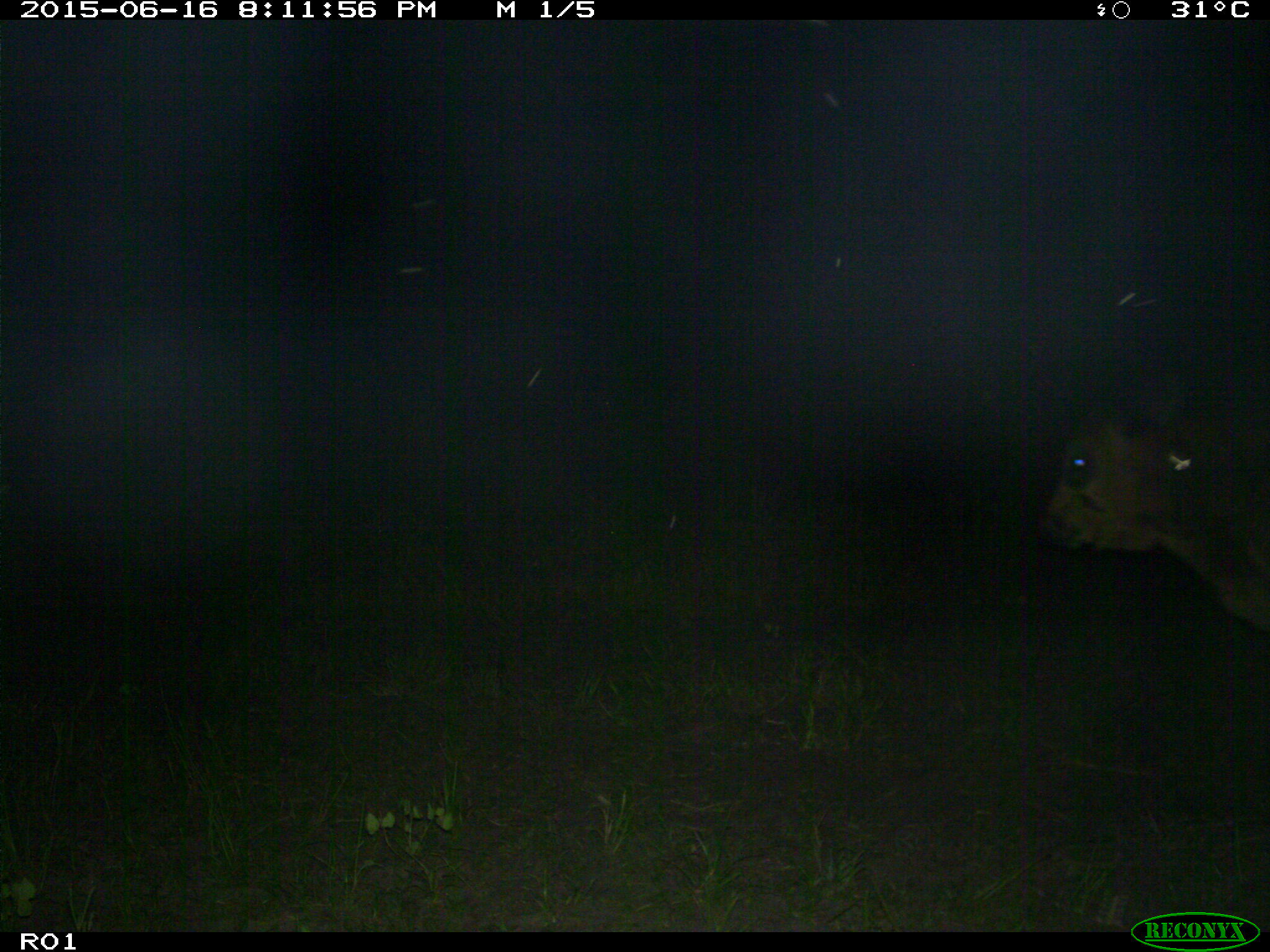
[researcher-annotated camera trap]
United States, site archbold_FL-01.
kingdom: Animalia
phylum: Chordata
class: Mammalia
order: Artiodactyla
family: Bovidae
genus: Bos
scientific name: Bos taurus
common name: domestic cow